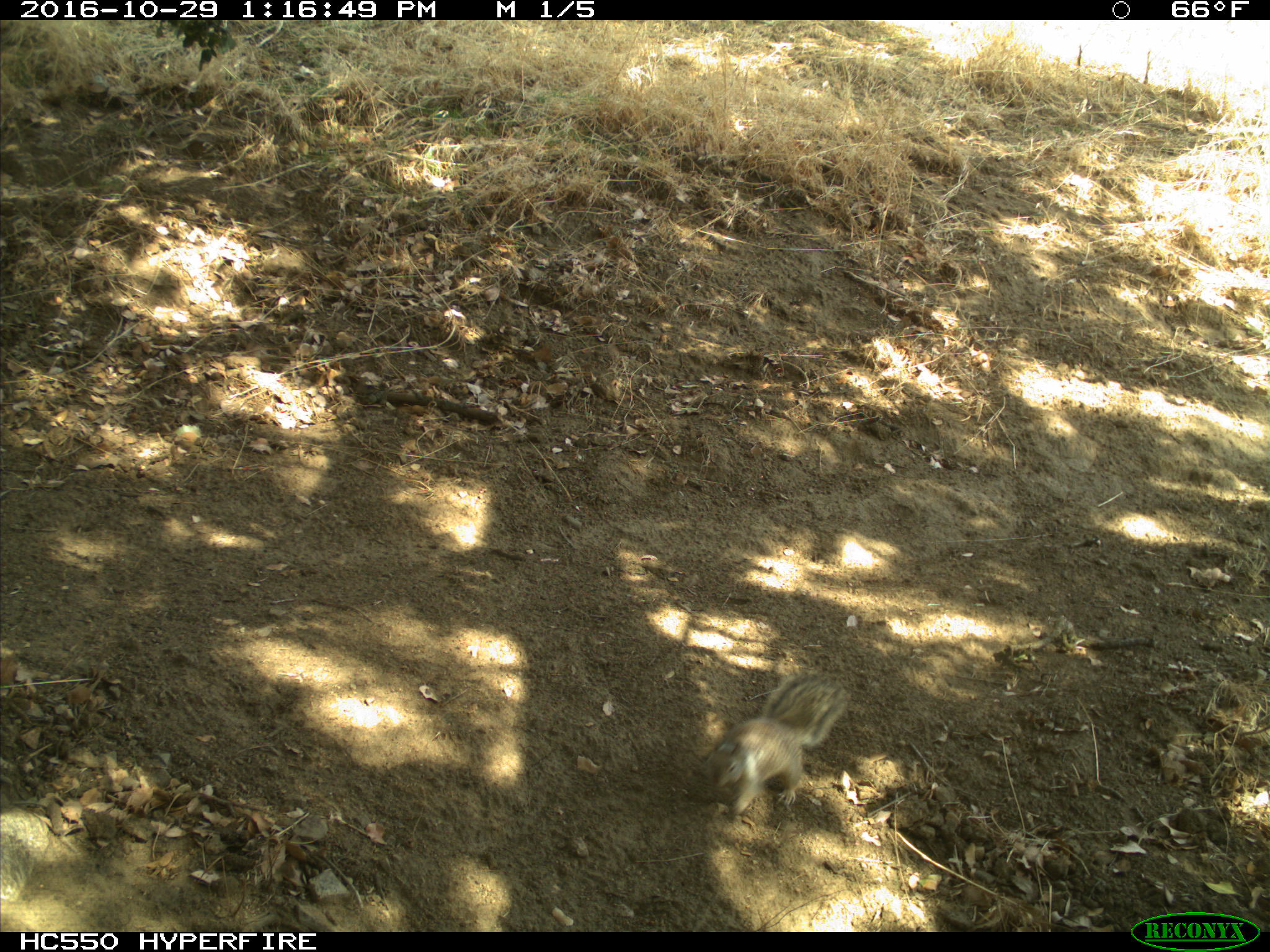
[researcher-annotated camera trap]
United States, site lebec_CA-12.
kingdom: Animalia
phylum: Chordata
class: Mammalia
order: Rodentia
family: Sciuridae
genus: Otospermophilus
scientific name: Otospermophilus beecheyi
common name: california ground squirrel